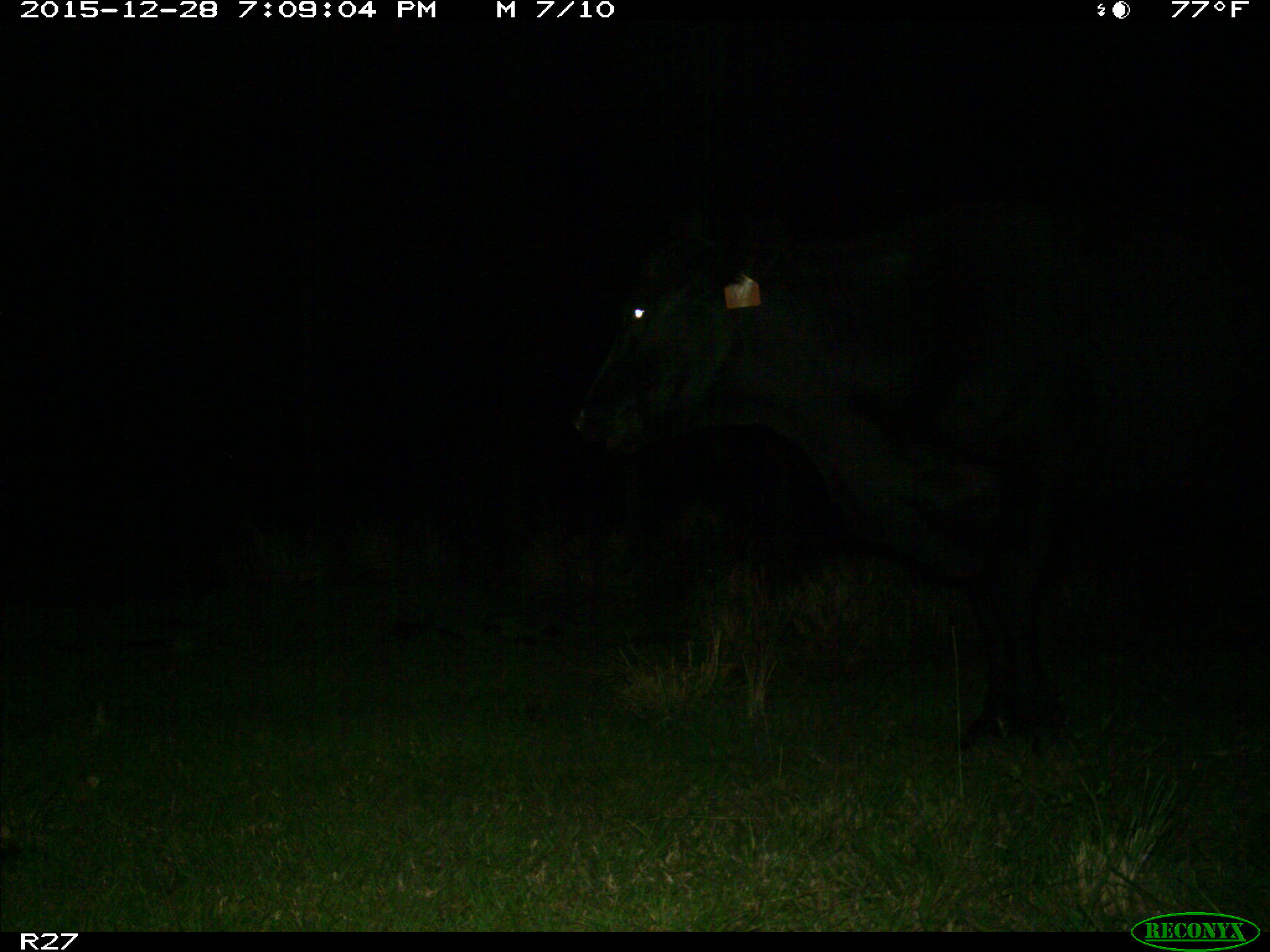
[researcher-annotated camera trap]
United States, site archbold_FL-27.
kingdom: Animalia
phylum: Chordata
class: Mammalia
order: Artiodactyla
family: Bovidae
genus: Bos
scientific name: Bos taurus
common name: domestic cow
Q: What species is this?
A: Bos taurus (domestic cow).